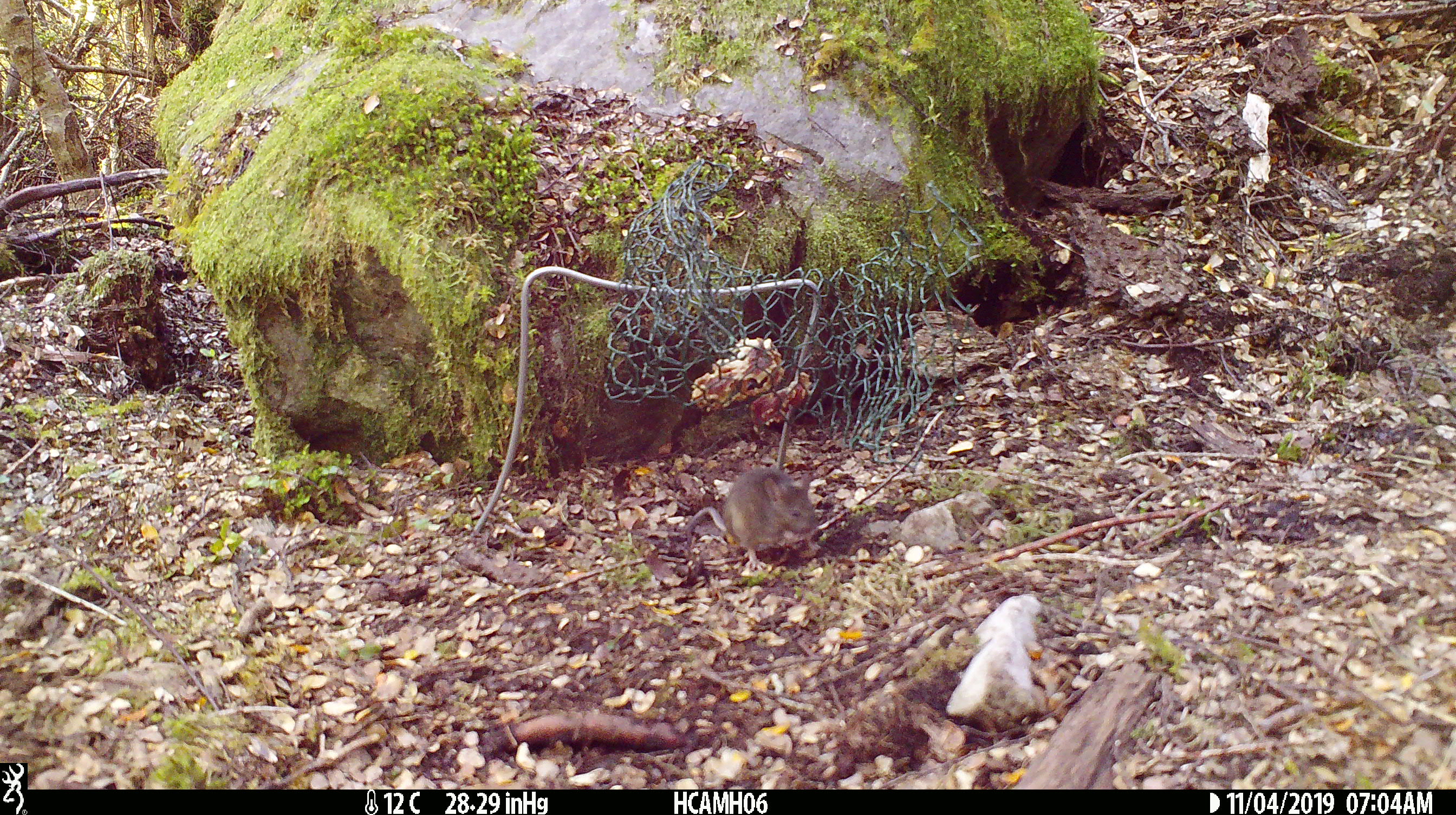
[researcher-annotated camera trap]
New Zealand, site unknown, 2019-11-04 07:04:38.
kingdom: Animalia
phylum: Chordata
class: Mammalia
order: Rodentia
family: Muridae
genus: Mus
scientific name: Mus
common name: mouse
Mouse (Mus).